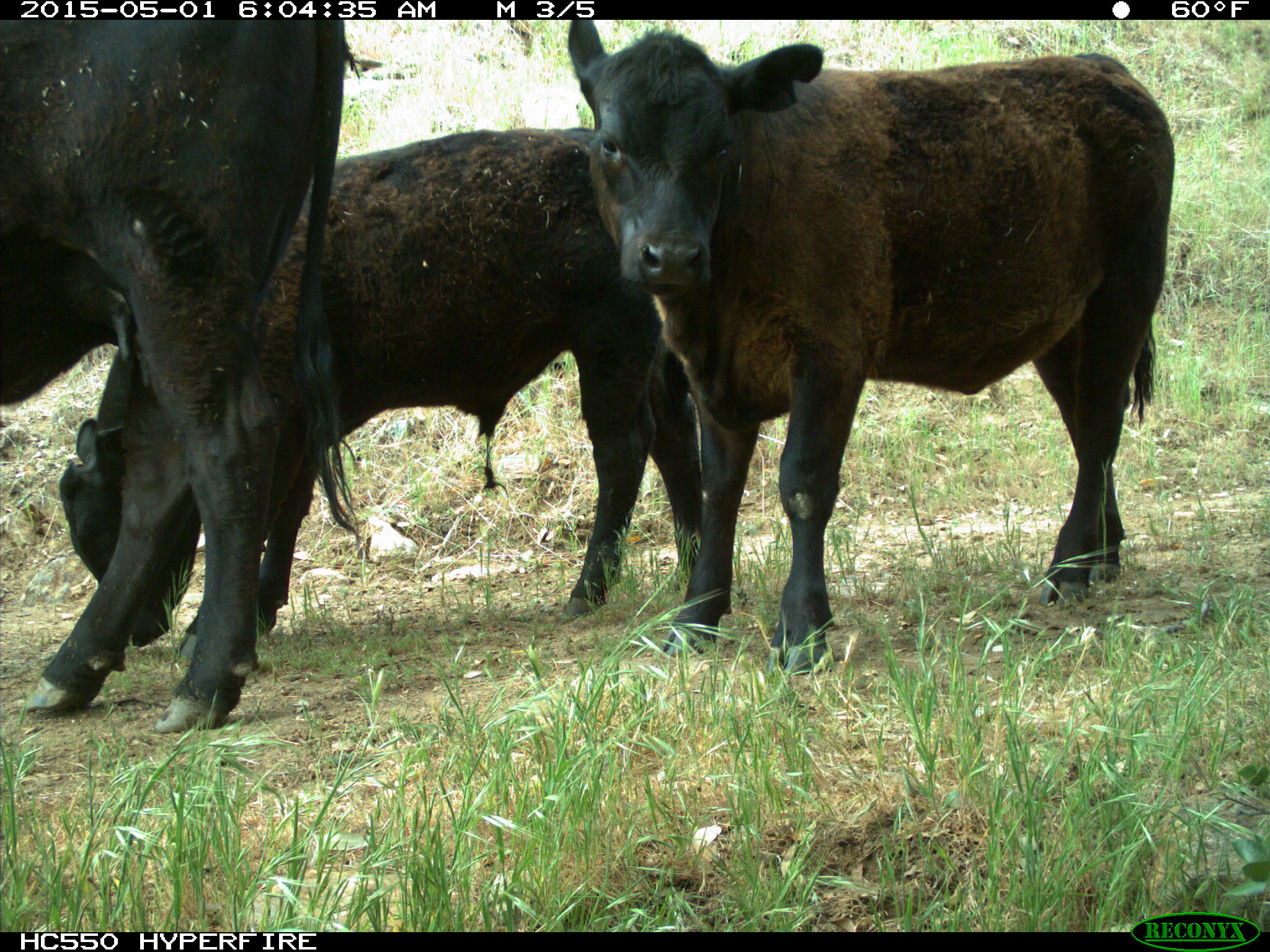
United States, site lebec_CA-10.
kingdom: Animalia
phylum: Chordata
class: Mammalia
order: Artiodactyla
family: Bovidae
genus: Bos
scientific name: Bos taurus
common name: domestic cow